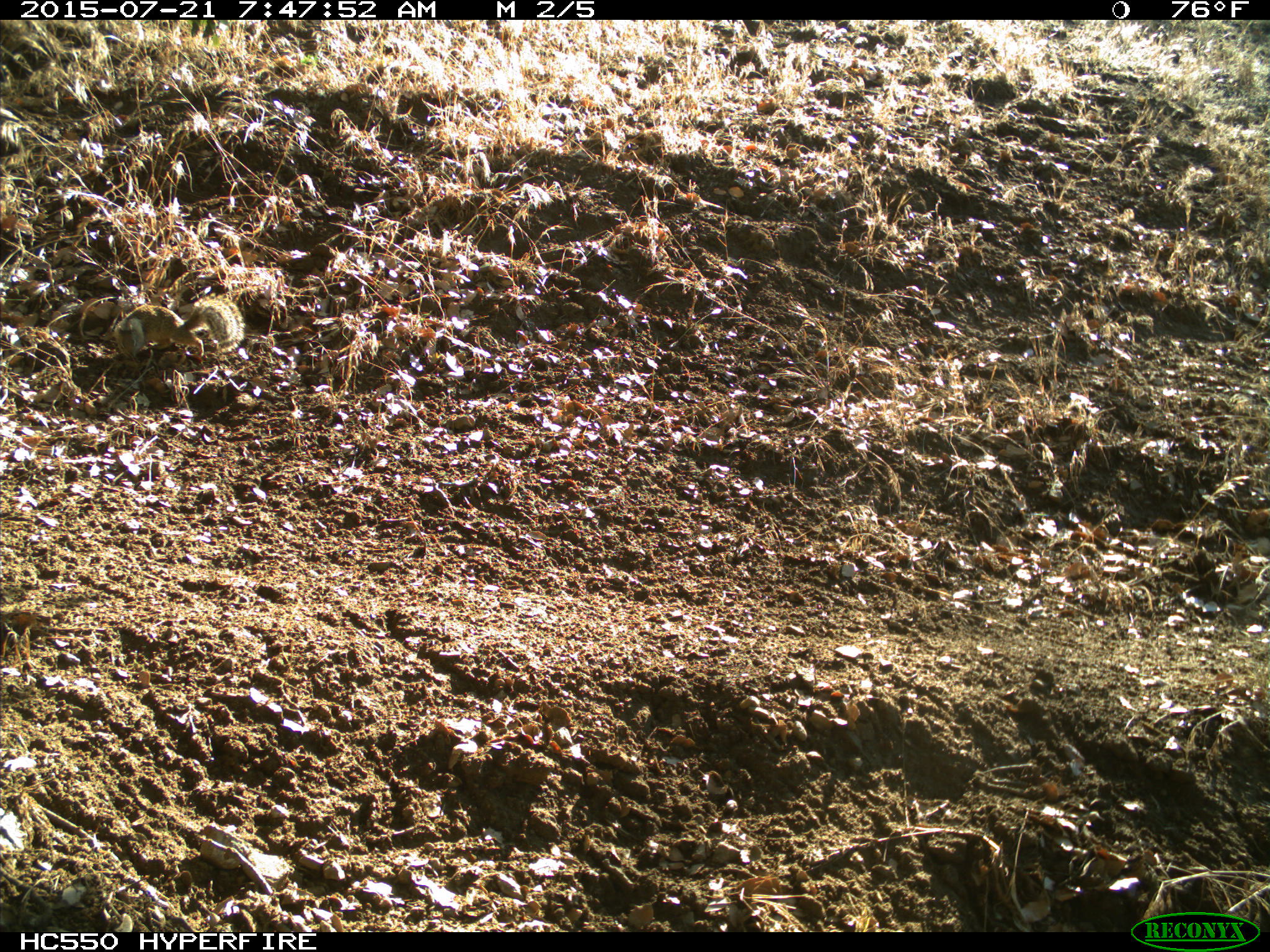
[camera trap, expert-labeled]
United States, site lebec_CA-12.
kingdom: Animalia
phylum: Chordata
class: Mammalia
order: Rodentia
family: Sciuridae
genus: Otospermophilus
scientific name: Otospermophilus beecheyi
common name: california ground squirrel